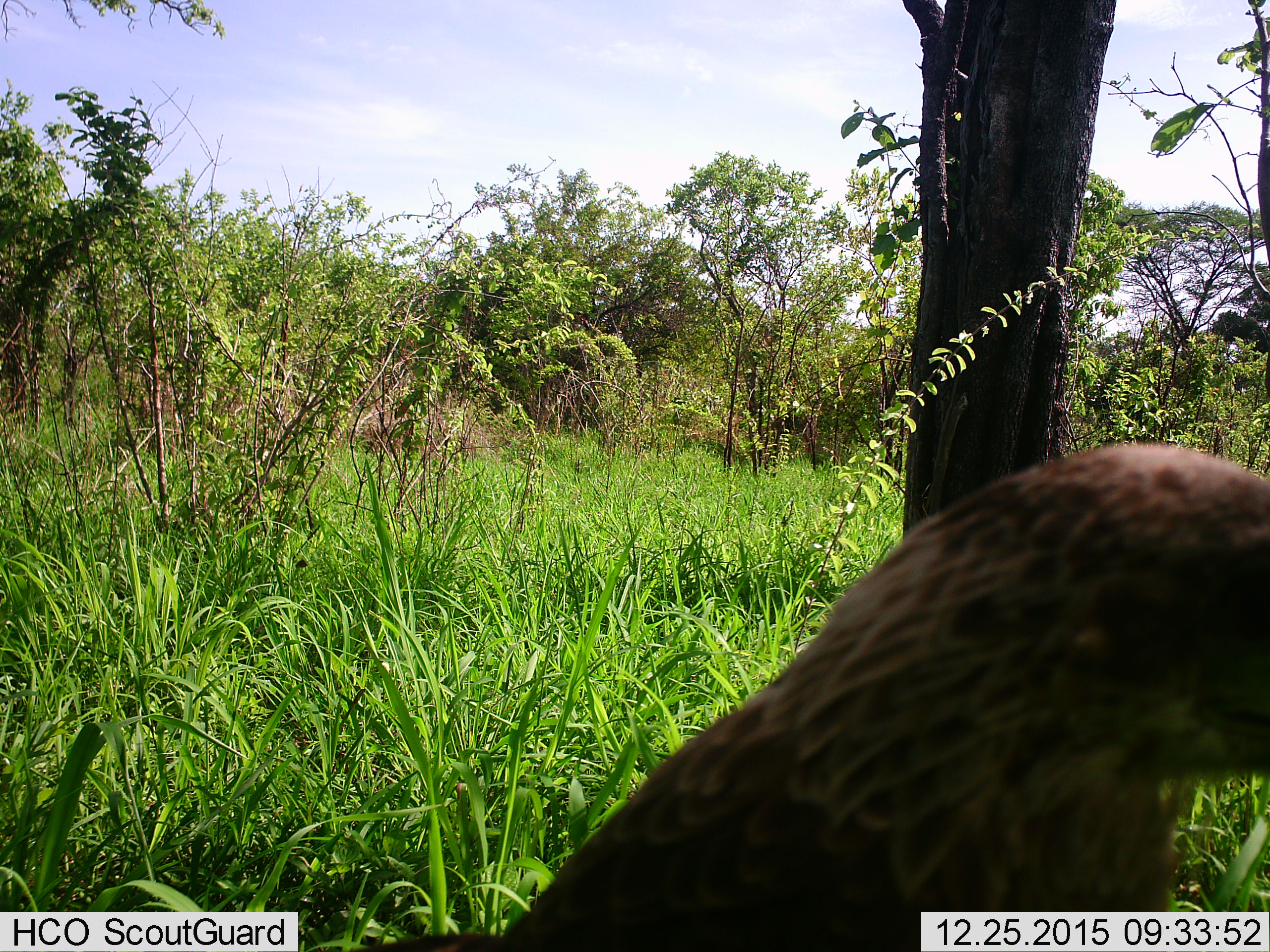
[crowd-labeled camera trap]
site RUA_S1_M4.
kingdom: Animalia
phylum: Chordata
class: Aves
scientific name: Aves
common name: bird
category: birdother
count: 1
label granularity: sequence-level